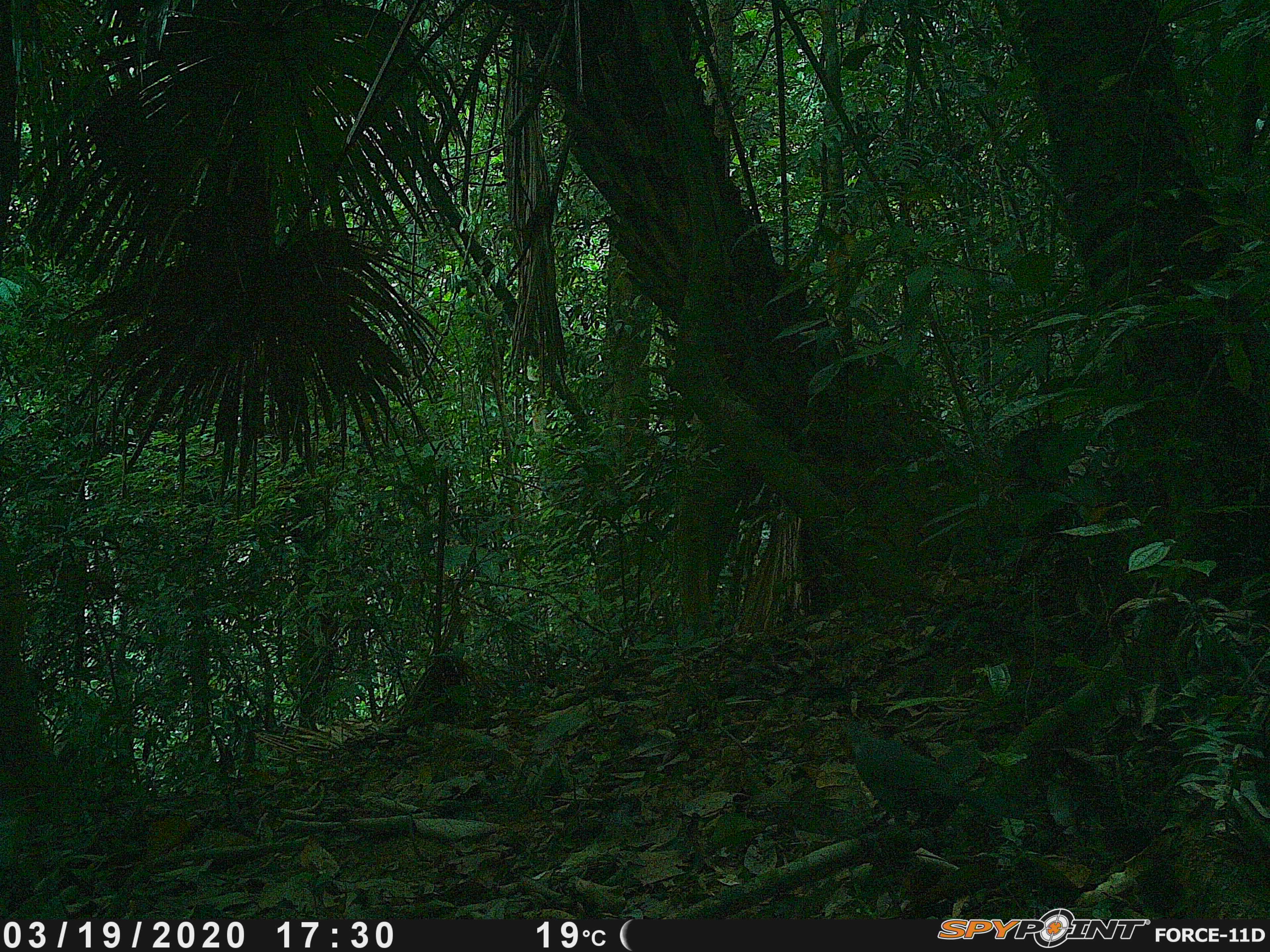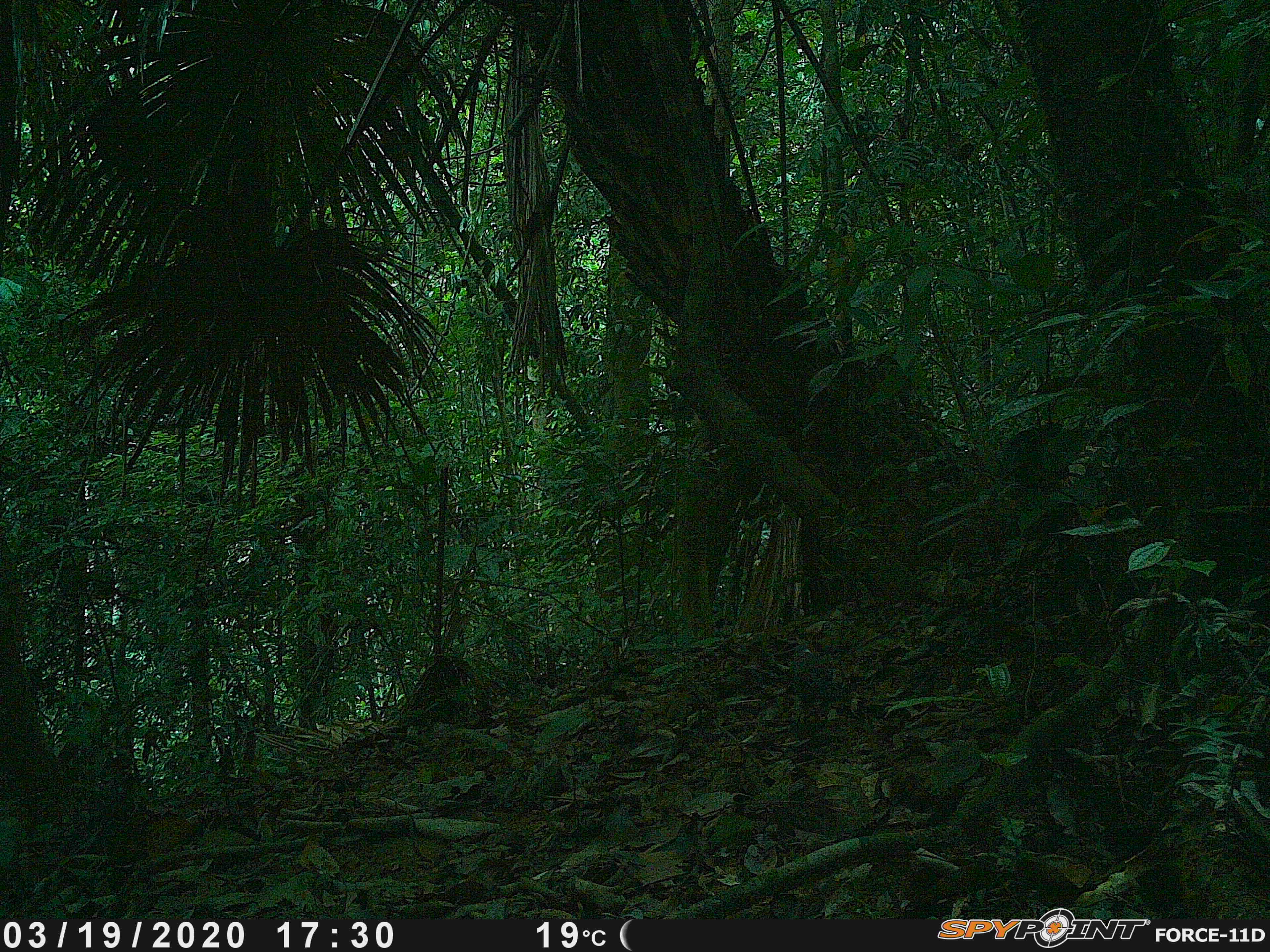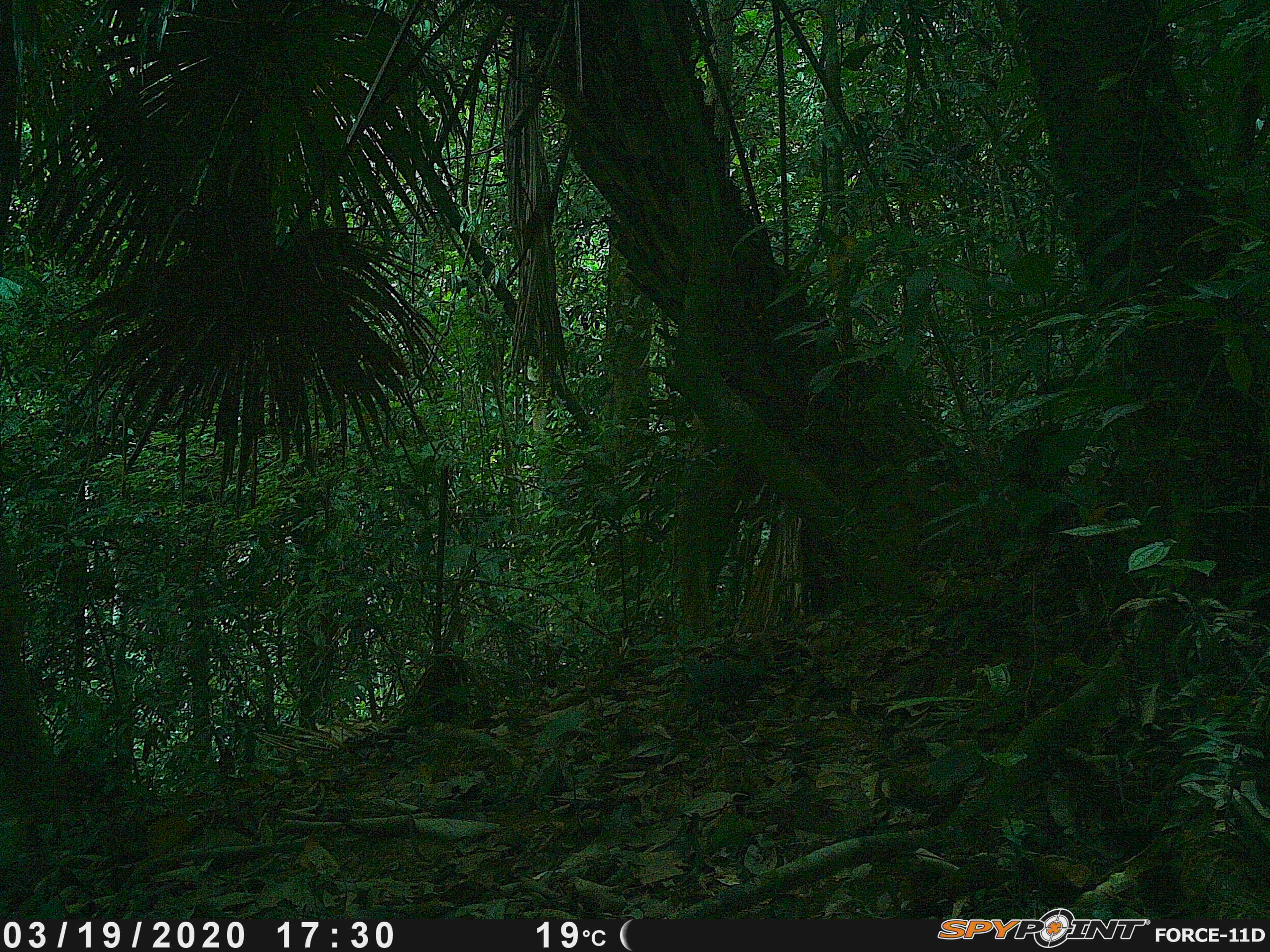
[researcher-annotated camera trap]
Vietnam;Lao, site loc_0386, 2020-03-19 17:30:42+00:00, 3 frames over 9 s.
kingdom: Animalia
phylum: Chordata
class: Aves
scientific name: Aves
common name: bird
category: unidentified bird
Unidentified bird (bird) (Aves). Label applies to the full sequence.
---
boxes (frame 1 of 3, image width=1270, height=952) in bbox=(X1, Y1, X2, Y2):
unidentified bird: bbox=(836, 724, 991, 829)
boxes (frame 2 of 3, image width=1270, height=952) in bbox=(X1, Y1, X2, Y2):
unidentified bird: bbox=(790, 643, 856, 713)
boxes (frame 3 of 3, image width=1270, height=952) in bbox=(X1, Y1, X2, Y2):
unidentified bird: bbox=(678, 653, 778, 709)